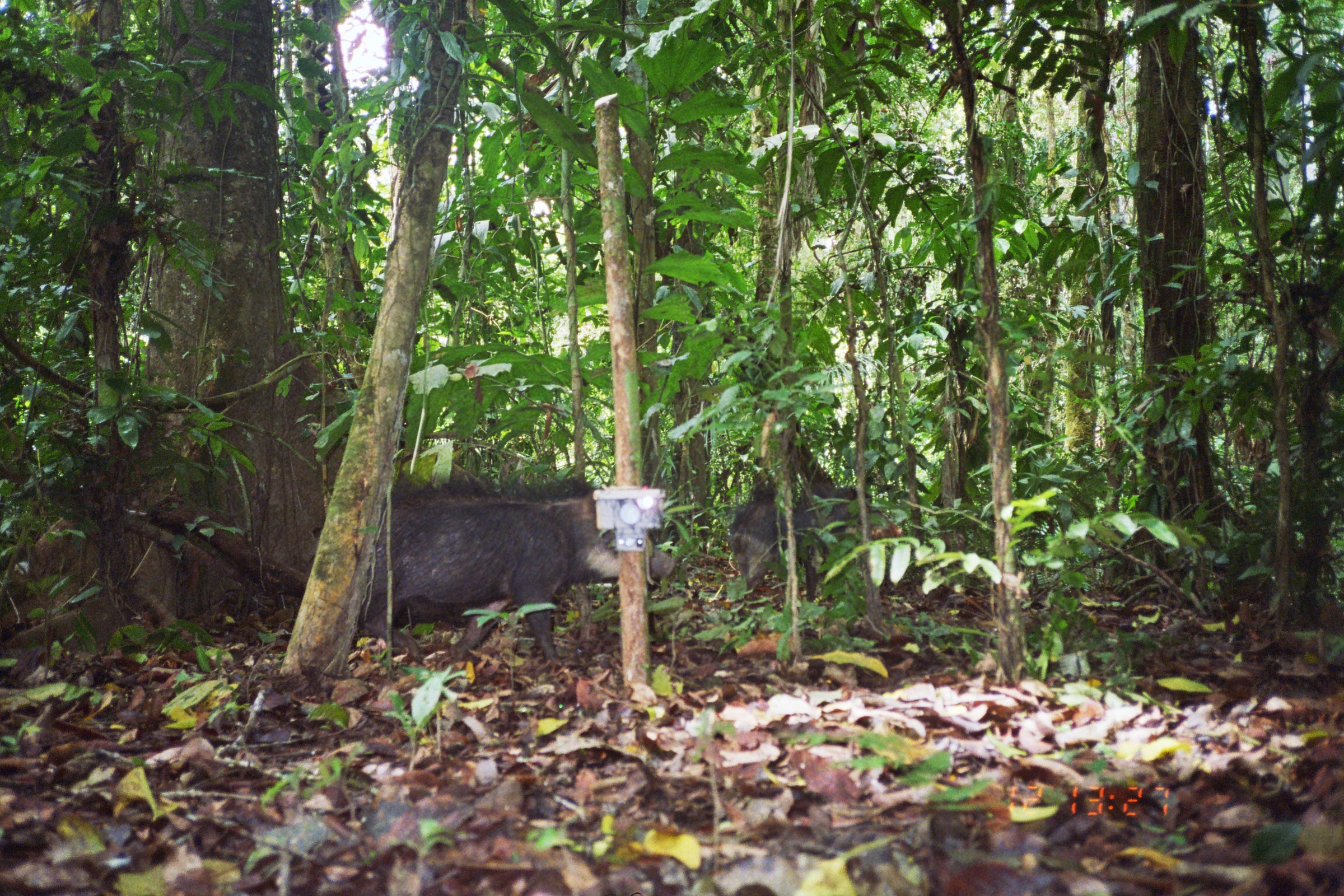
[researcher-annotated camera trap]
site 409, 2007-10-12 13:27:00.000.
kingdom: Animalia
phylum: Chordata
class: Mammalia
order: Artiodactyla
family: Tayassuidae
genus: Tayassu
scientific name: Tayassu pecari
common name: white-lipped peccary